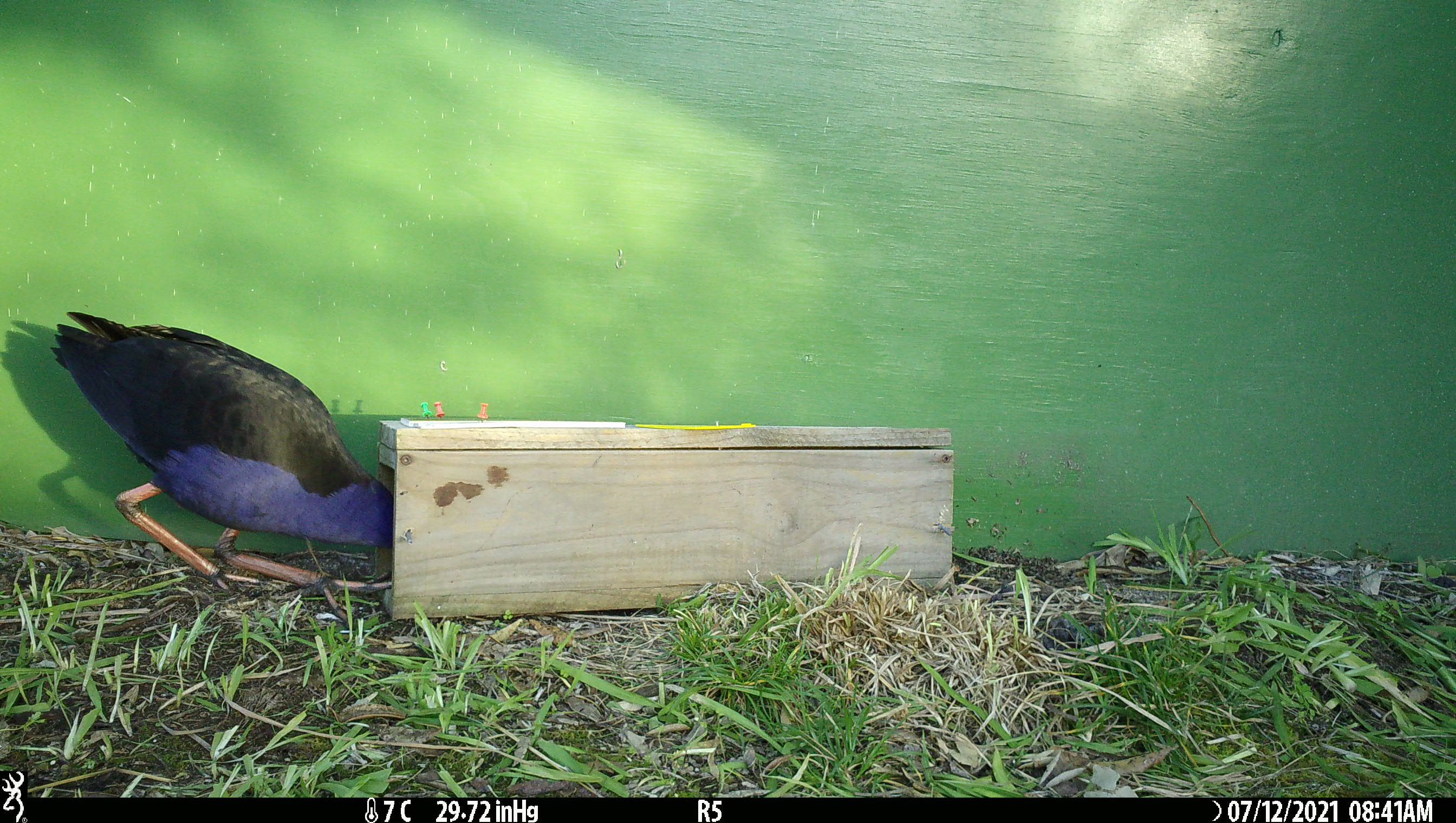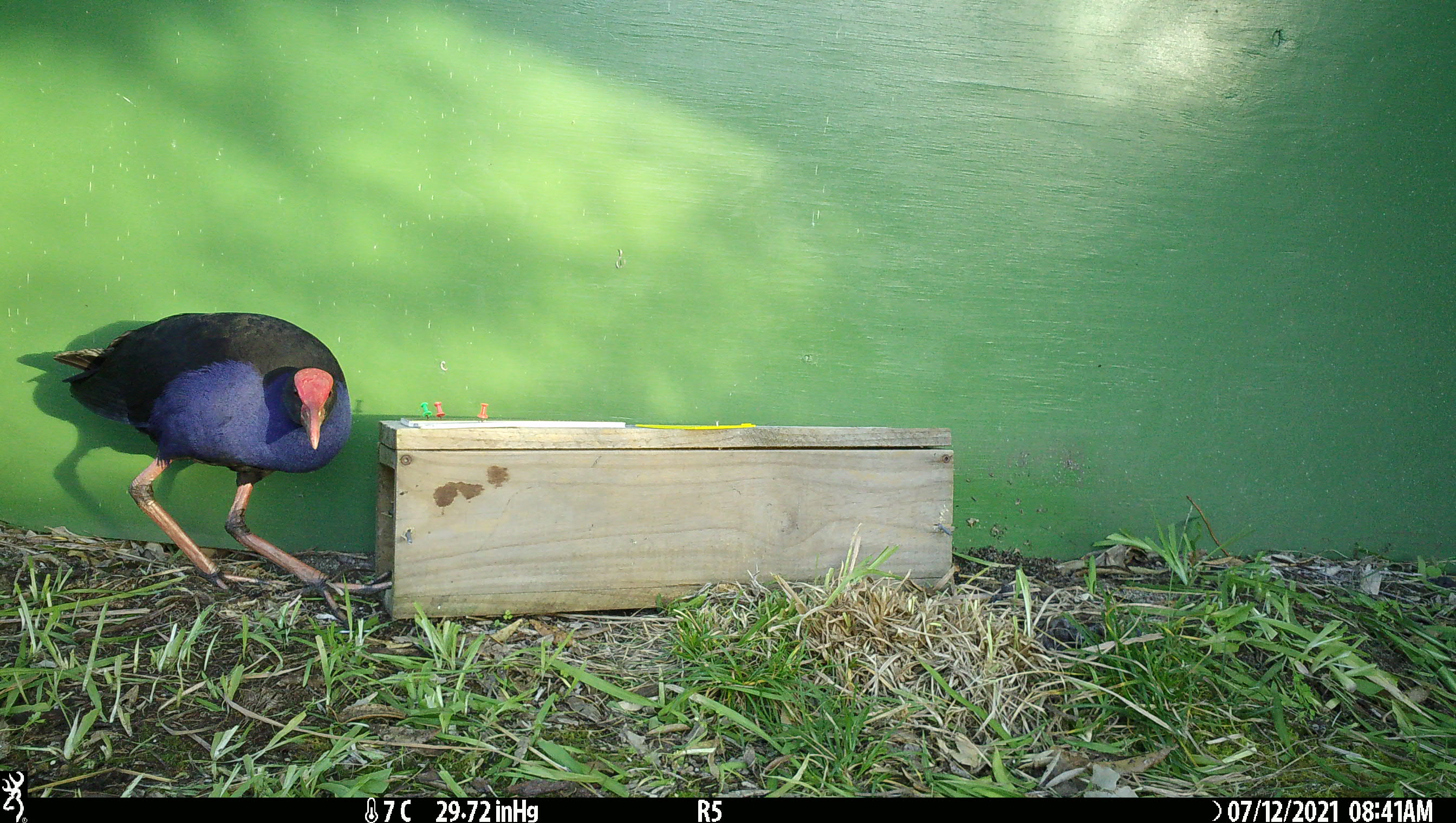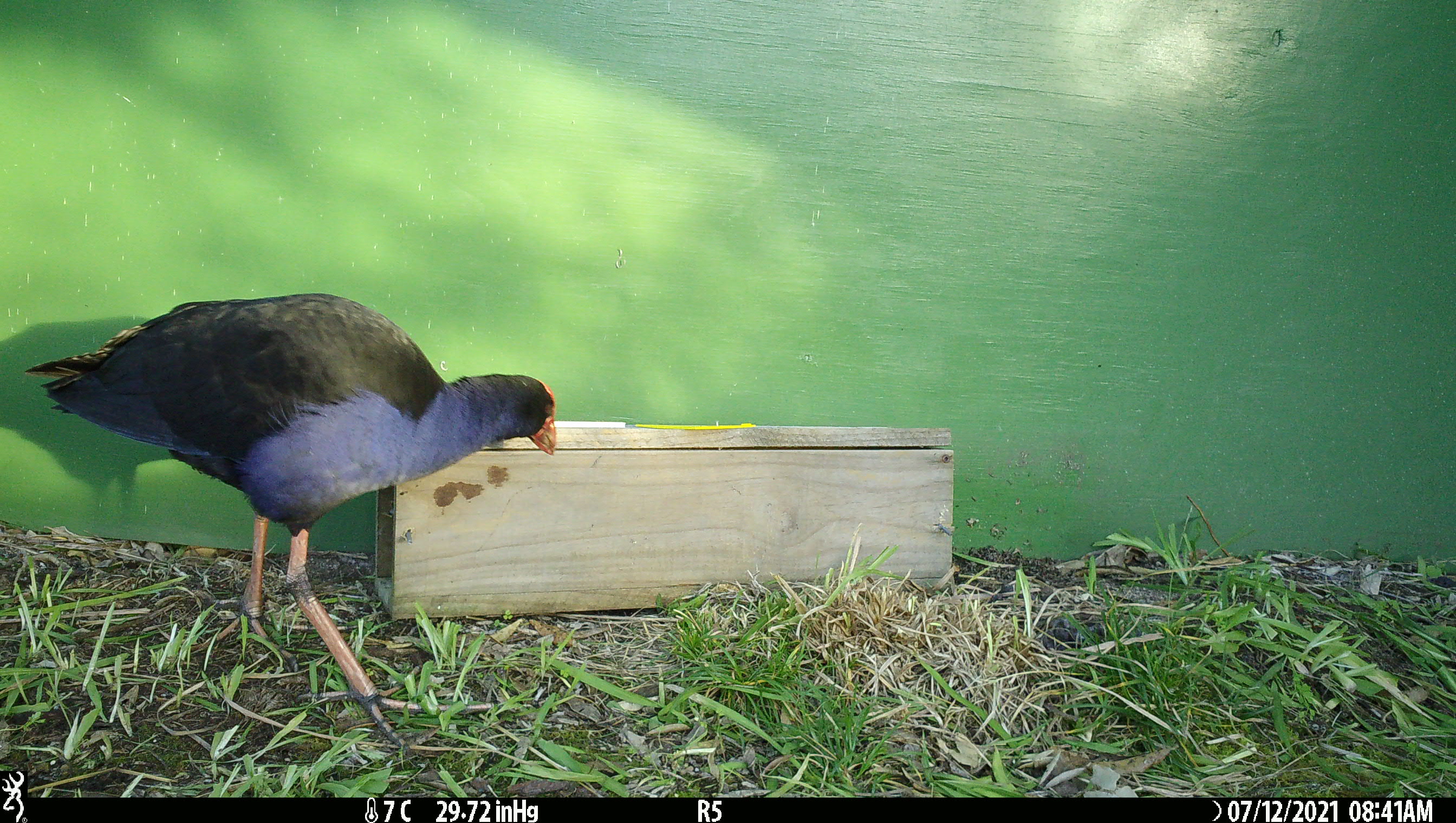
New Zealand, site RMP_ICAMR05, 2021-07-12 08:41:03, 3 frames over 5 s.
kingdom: Animalia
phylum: Chordata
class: Aves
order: Gruiformes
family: Rallidae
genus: Porphyrio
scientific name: Porphyrio melanotus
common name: australasian swamphen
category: pukeko